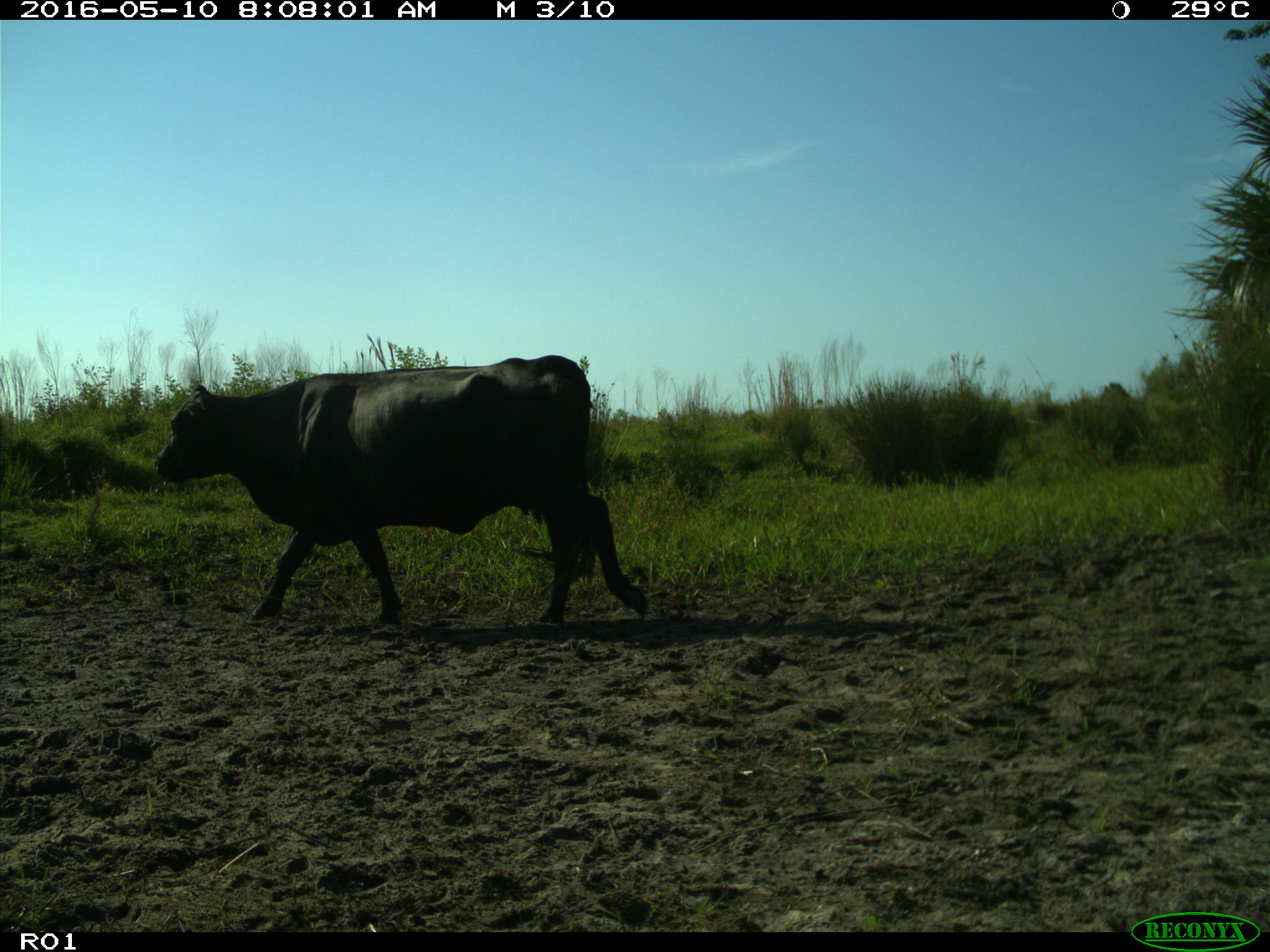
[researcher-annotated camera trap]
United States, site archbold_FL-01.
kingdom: Animalia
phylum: Chordata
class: Mammalia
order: Artiodactyla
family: Bovidae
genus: Bos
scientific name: Bos taurus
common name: domestic cow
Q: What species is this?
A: Bos taurus (domestic cow).